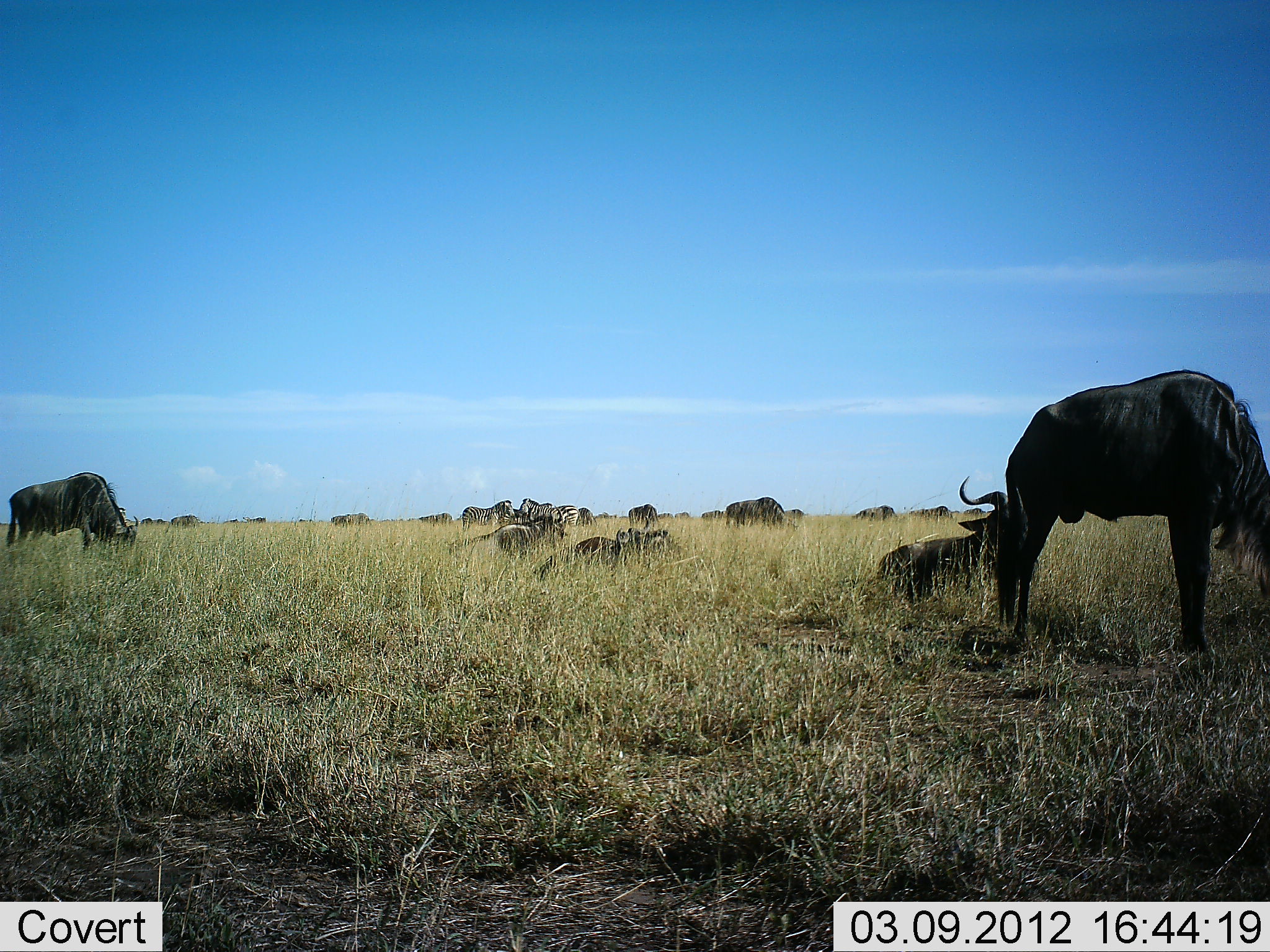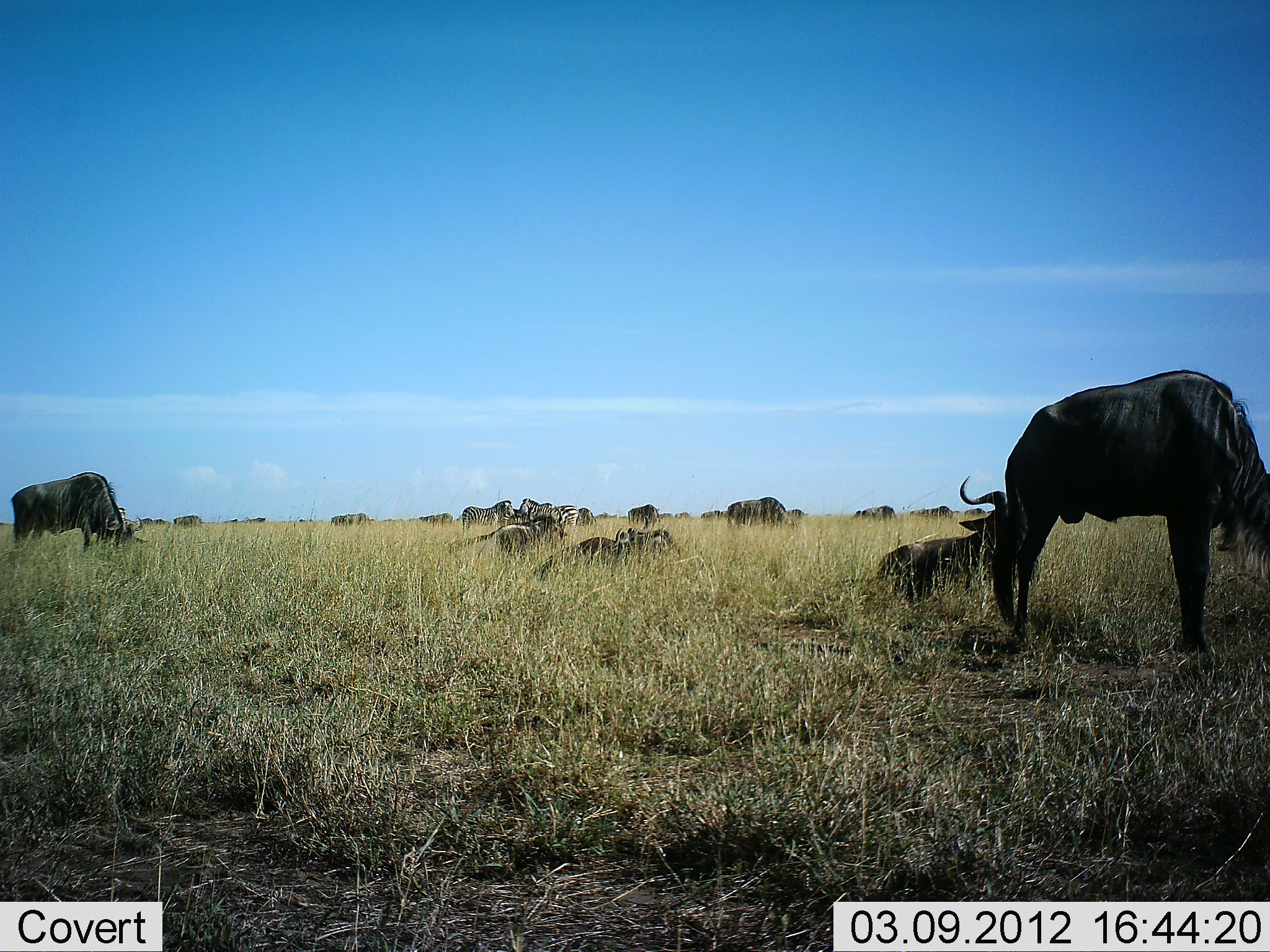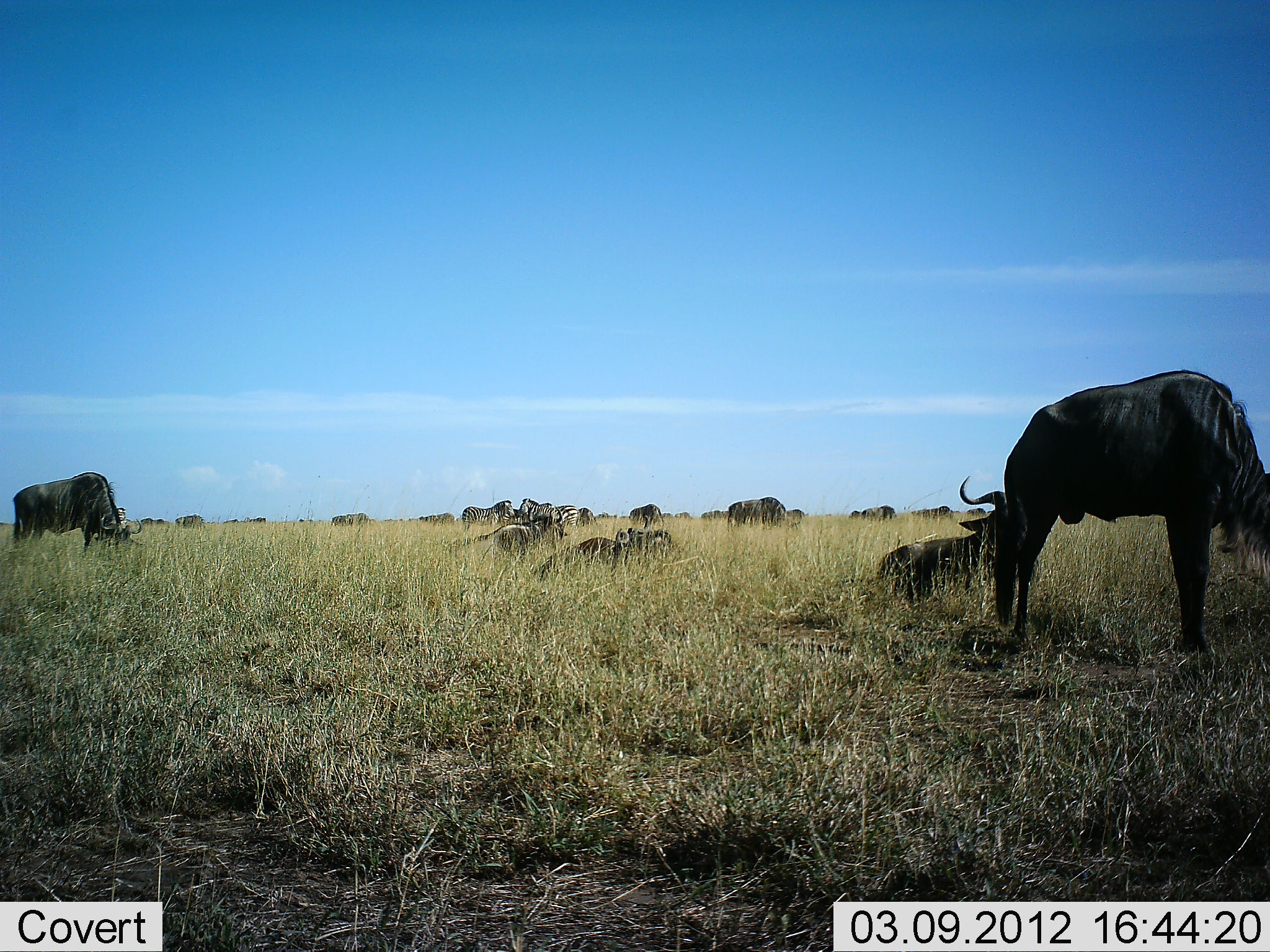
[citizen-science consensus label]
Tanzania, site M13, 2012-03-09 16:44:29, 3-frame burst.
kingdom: Animalia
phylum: Chordata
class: Mammalia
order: Artiodactyla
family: Bovidae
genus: Connochaetes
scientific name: Connochaetes taurinus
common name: blue wildebeest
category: wildebeest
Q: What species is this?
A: Wildebeest (blue wildebeest) (Connochaetes taurinus).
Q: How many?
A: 11-50.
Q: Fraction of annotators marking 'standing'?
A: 53%.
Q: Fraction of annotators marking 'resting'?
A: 84%.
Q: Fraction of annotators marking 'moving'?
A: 0%.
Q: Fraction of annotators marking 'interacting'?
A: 0%.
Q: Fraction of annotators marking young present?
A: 5%.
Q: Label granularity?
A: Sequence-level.